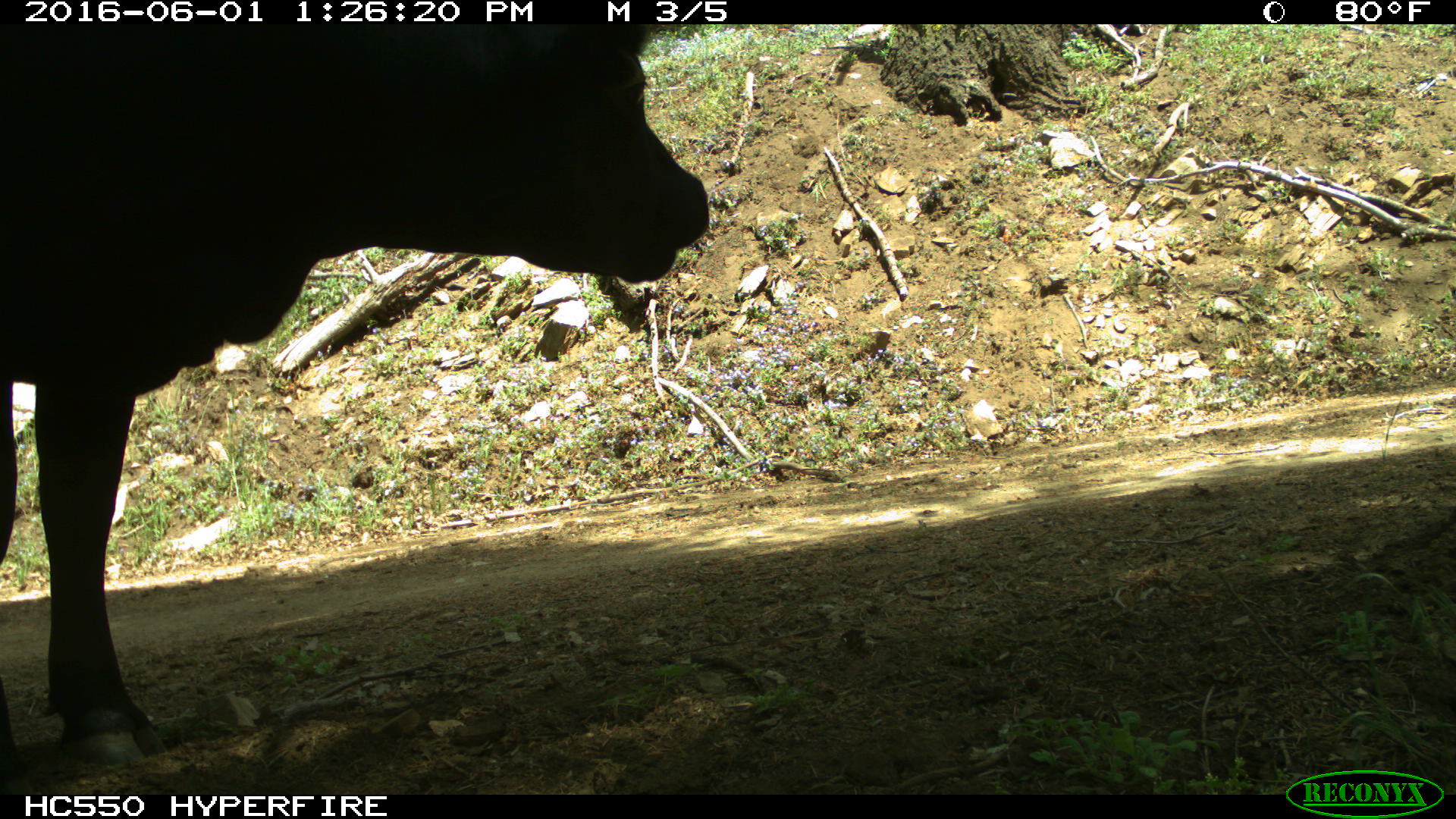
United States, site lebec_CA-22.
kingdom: Animalia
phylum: Chordata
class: Mammalia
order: Artiodactyla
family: Bovidae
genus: Bos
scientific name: Bos taurus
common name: domestic cow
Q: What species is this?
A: Bos taurus (domestic cow).